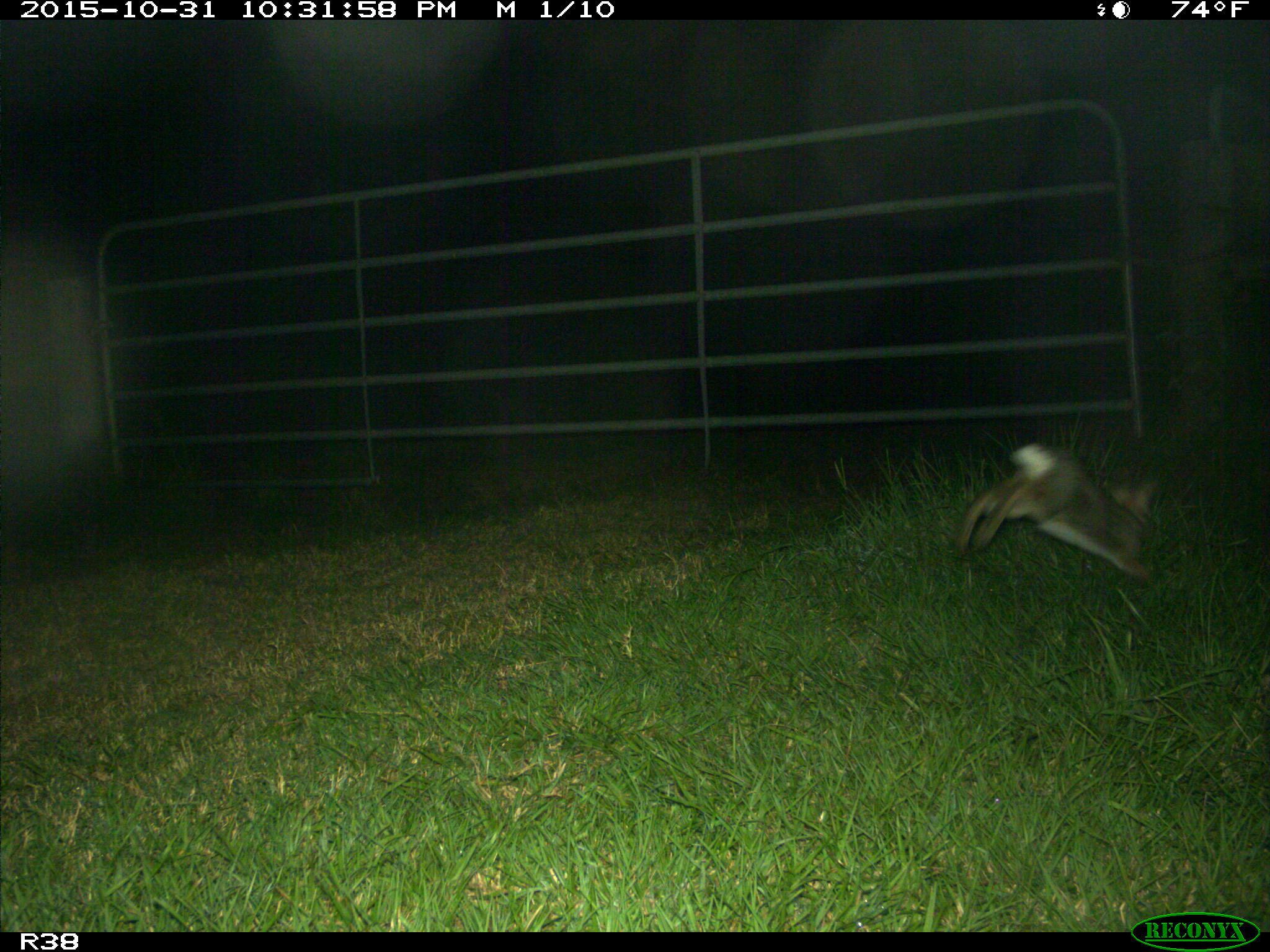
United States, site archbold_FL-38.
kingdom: Animalia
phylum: Chordata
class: Mammalia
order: Lagomorpha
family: Leporidae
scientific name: Leporidae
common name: rabbits and hares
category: unidentified rabbit